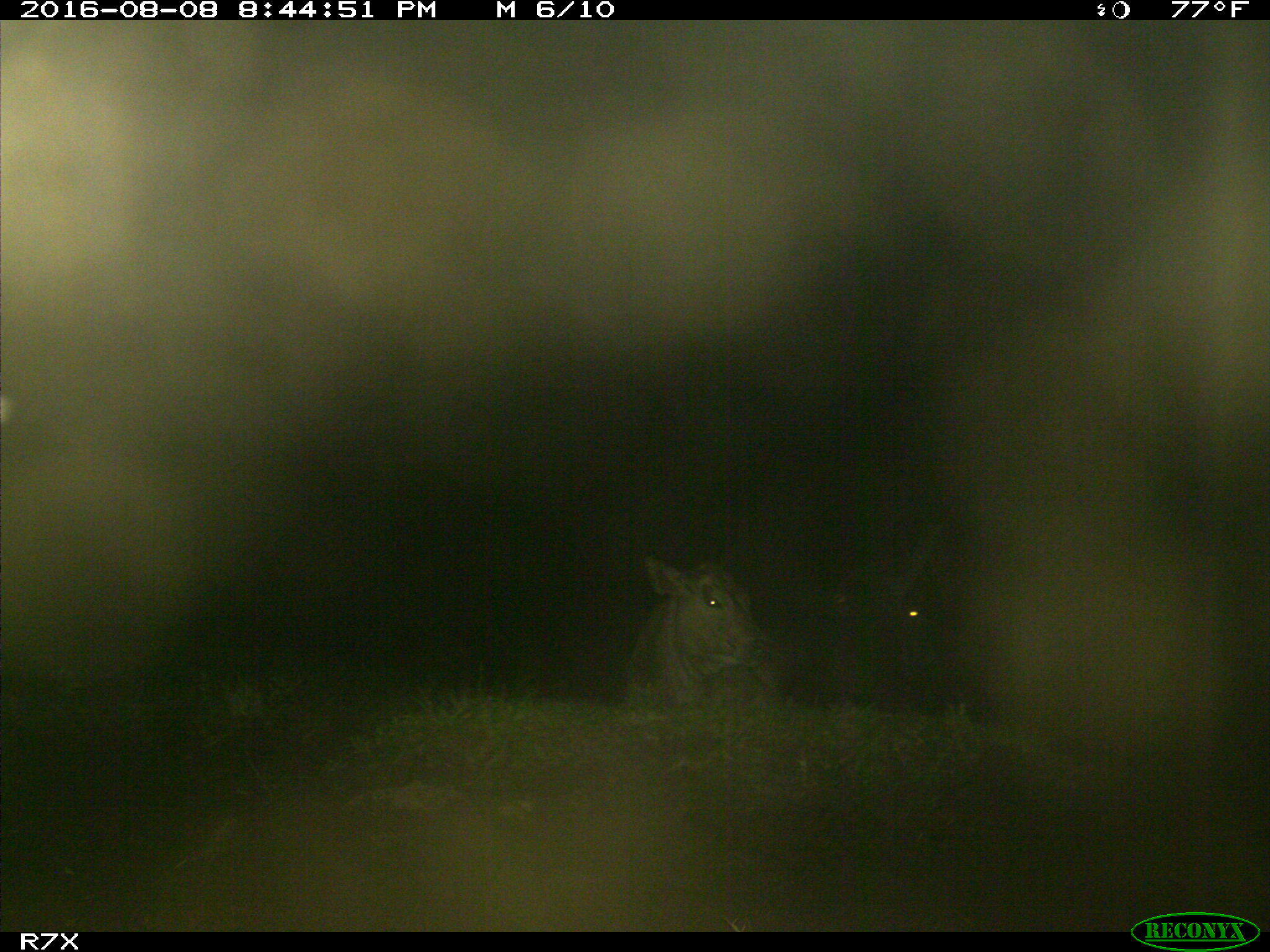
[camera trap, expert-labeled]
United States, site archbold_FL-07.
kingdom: Animalia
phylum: Chordata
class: Mammalia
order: Artiodactyla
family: Bovidae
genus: Bos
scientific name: Bos taurus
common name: domestic cow